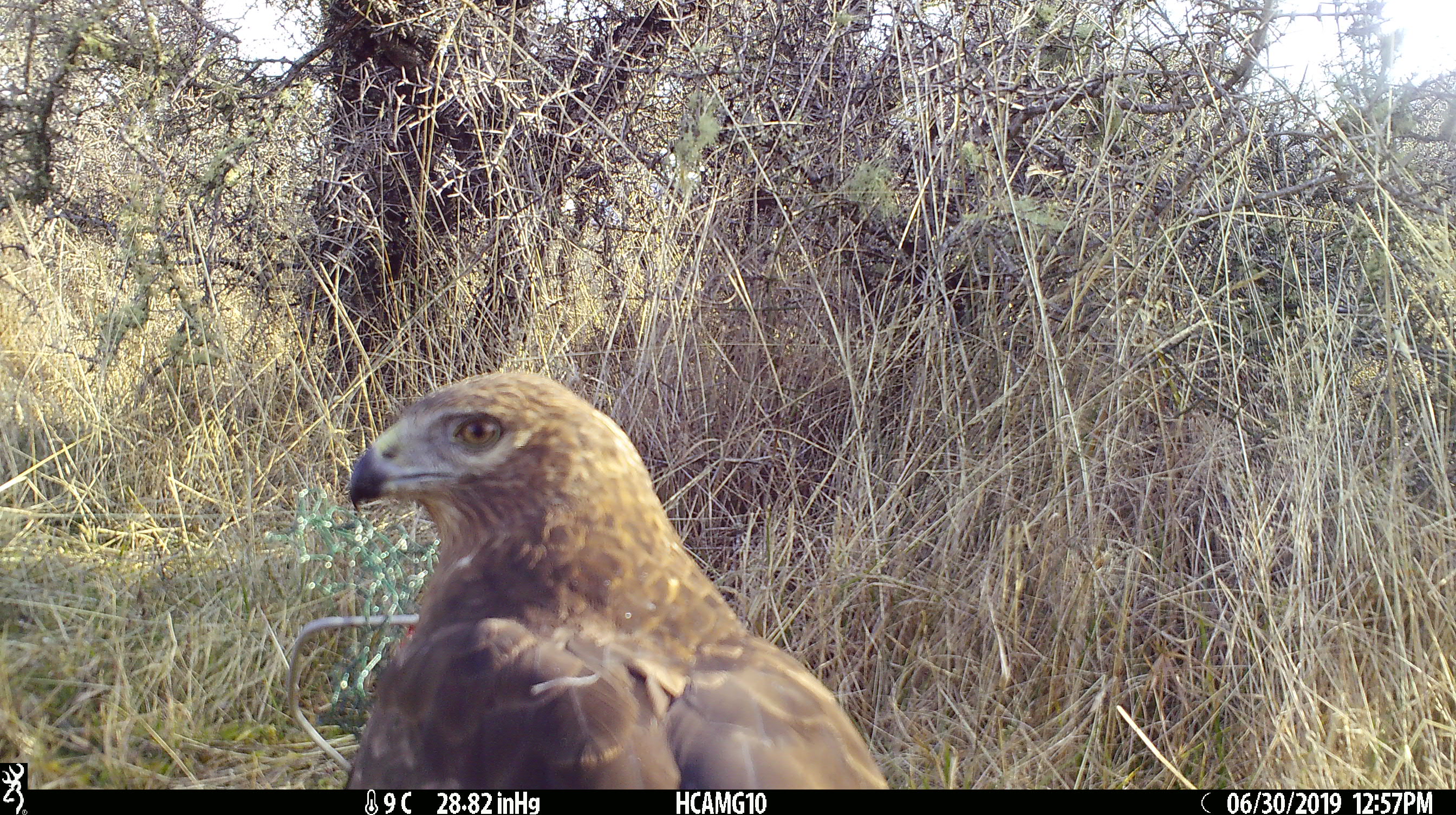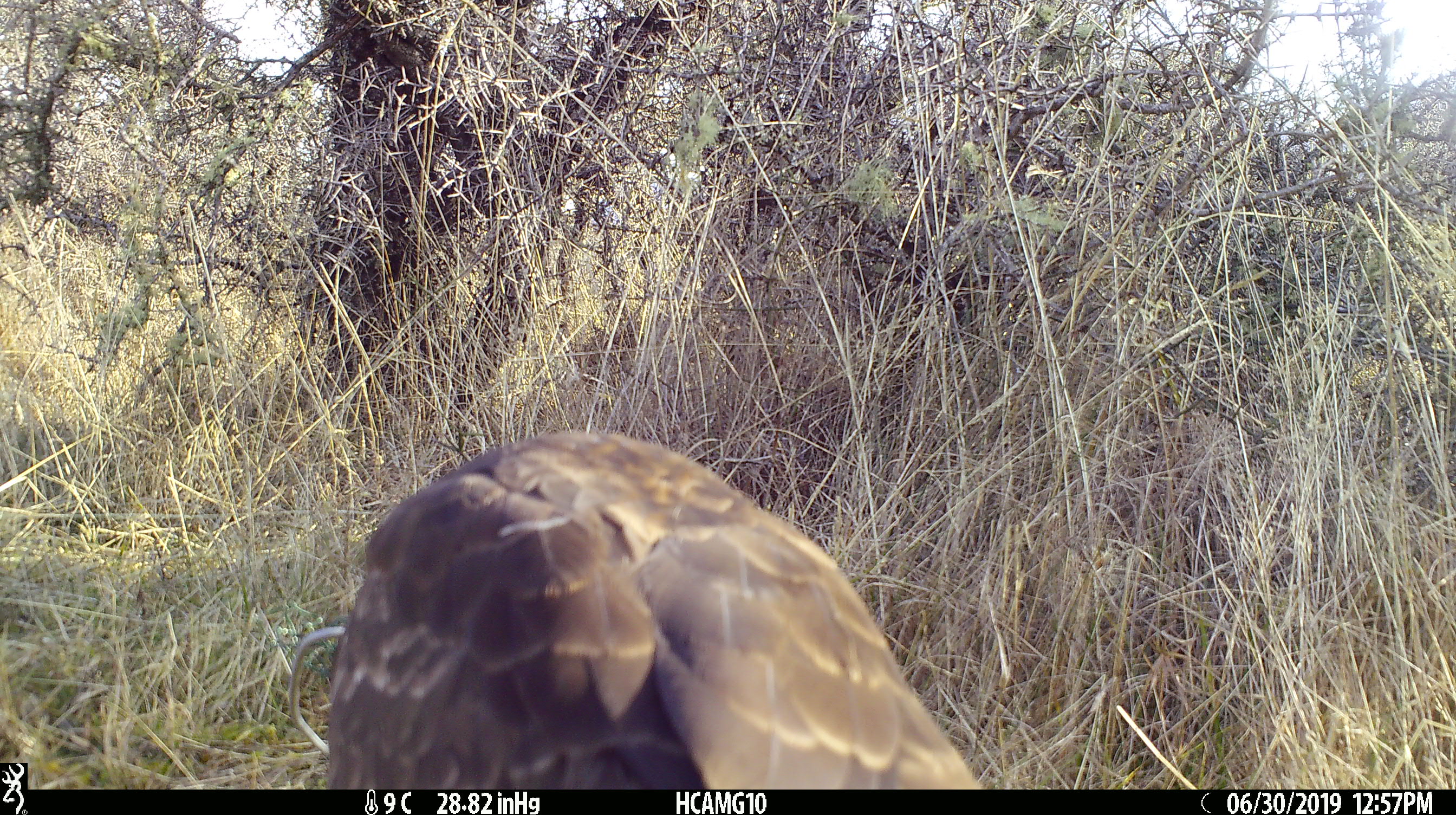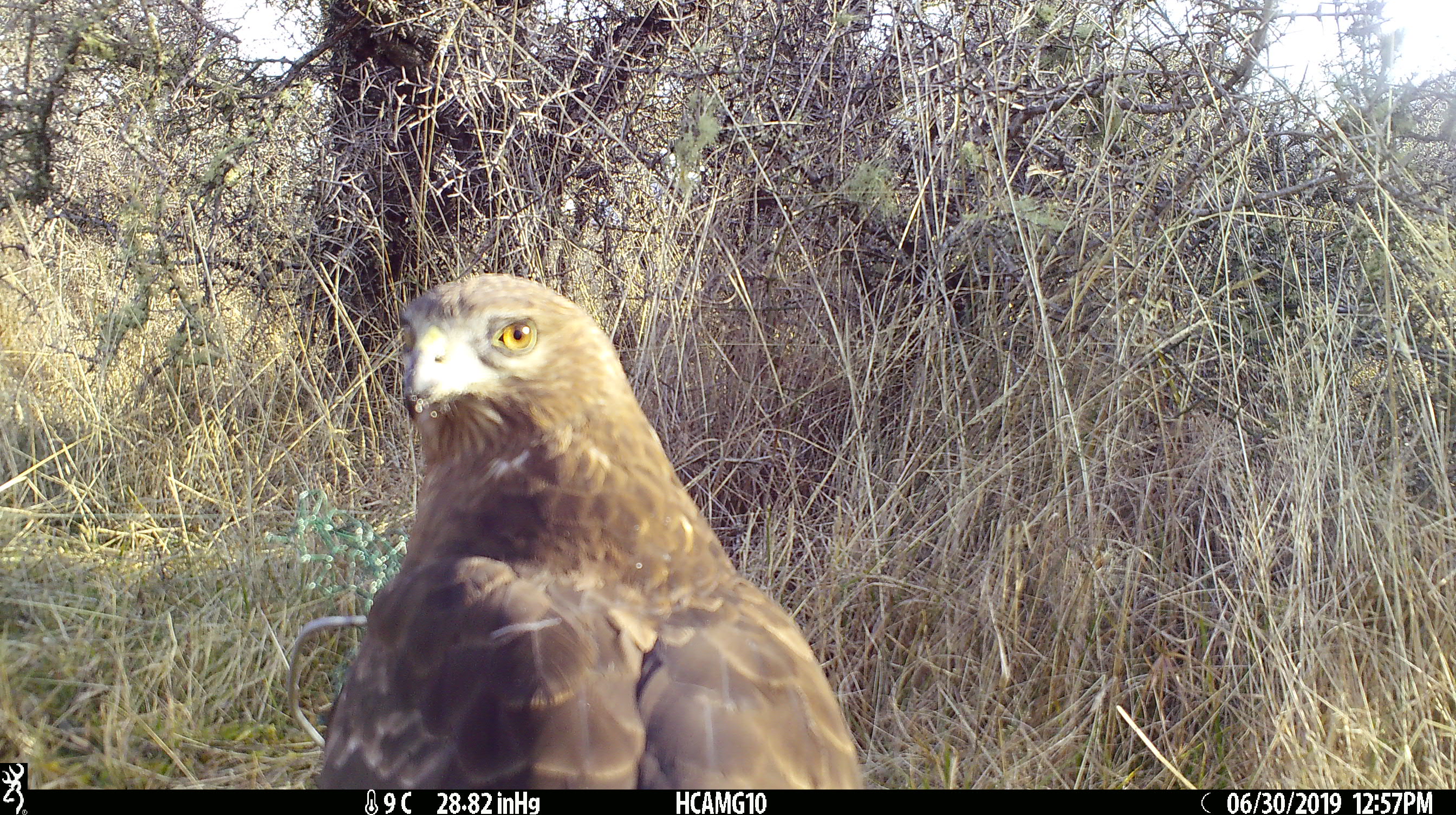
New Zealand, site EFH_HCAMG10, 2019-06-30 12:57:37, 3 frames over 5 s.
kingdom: Animalia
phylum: Chordata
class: Aves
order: Accipitriformes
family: Accipitridae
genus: Circus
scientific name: Circus approximans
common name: swamp harrier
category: harrier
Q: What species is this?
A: Harrier (swamp harrier) (Circus approximans).